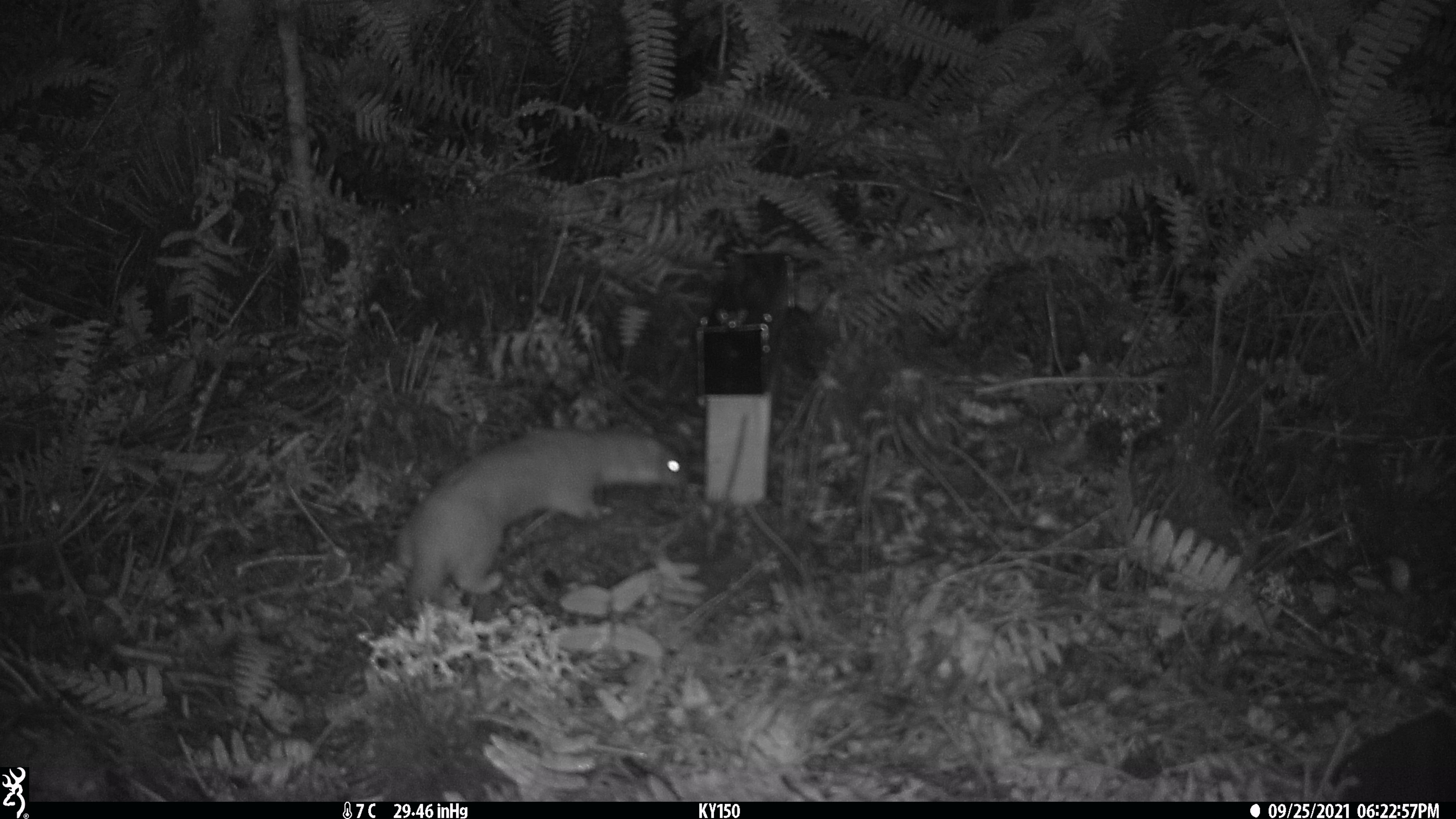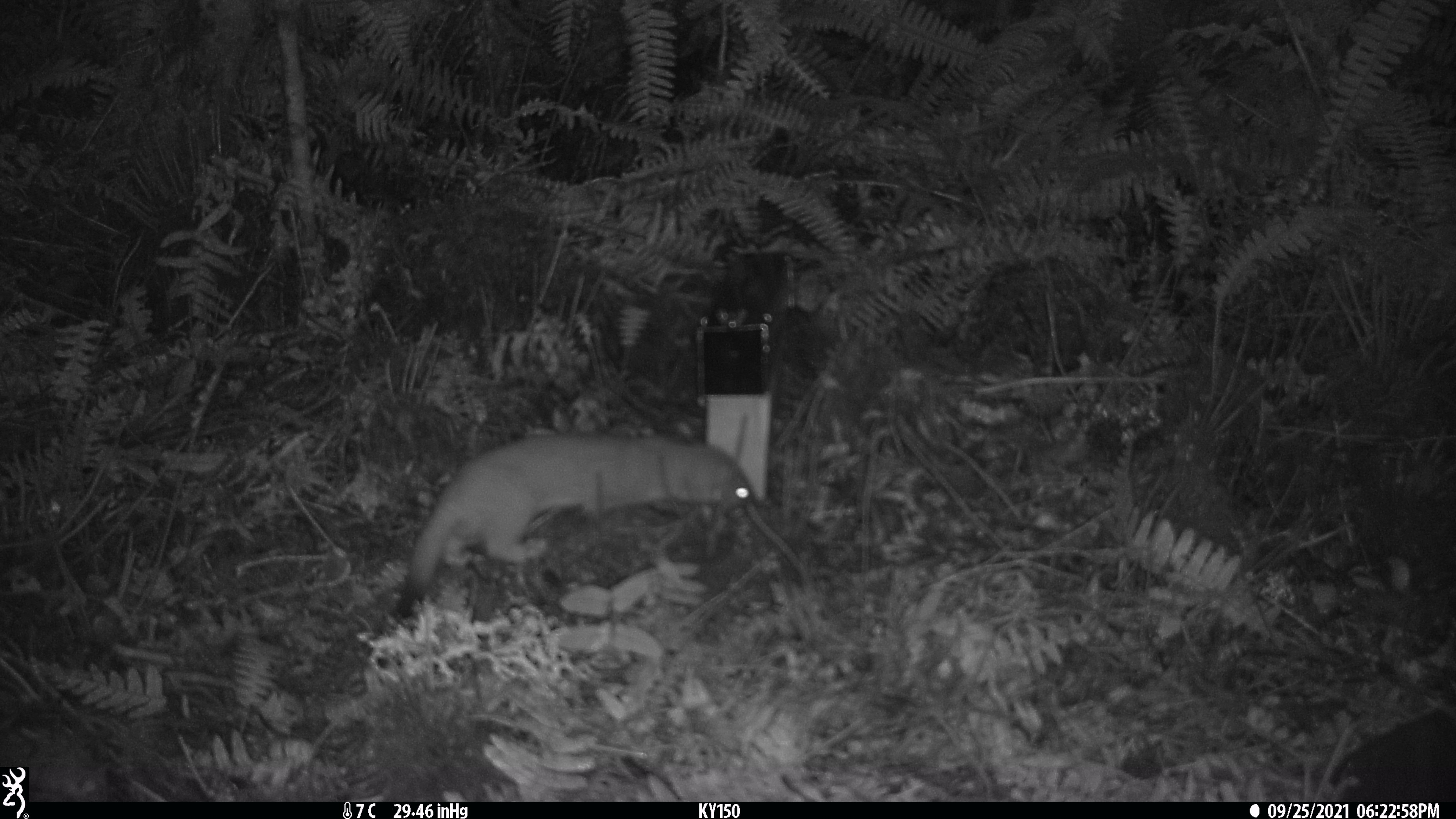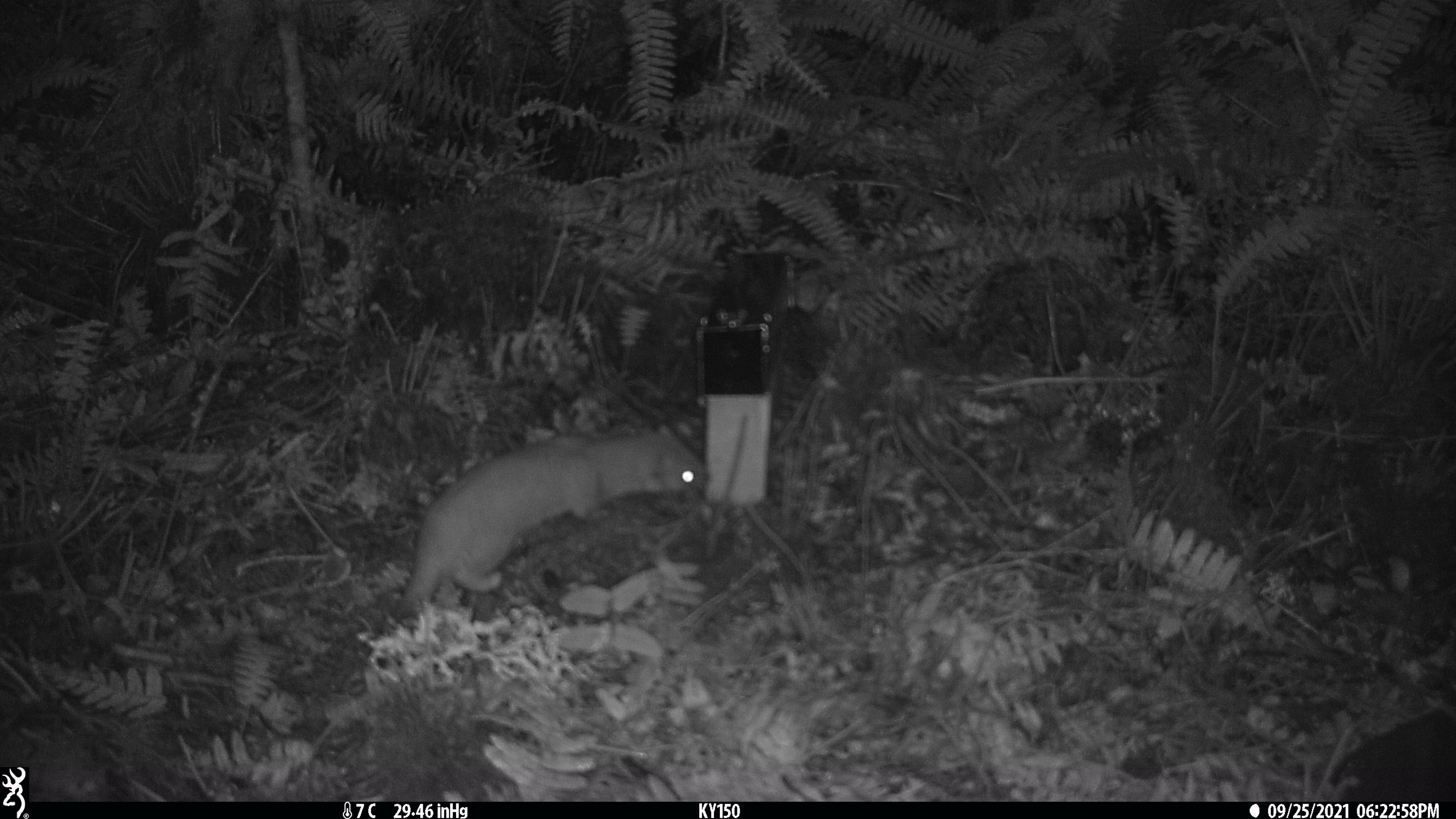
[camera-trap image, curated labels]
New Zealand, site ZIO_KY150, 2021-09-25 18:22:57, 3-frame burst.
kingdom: Animalia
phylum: Chordata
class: Mammalia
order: Carnivora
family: Mustelidae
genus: Mustela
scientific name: Mustela erminea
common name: stoat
Stoat (Mustela erminea).